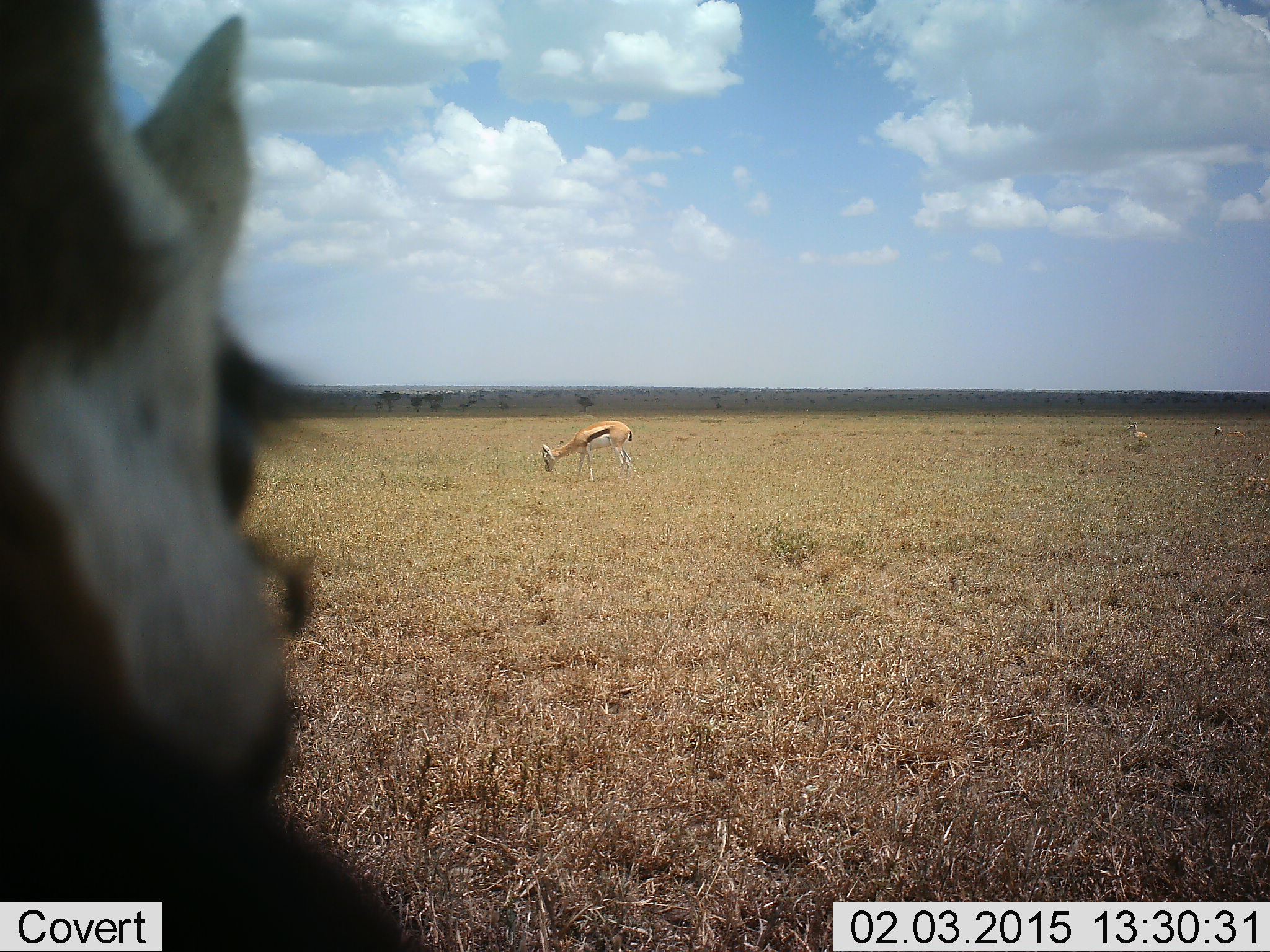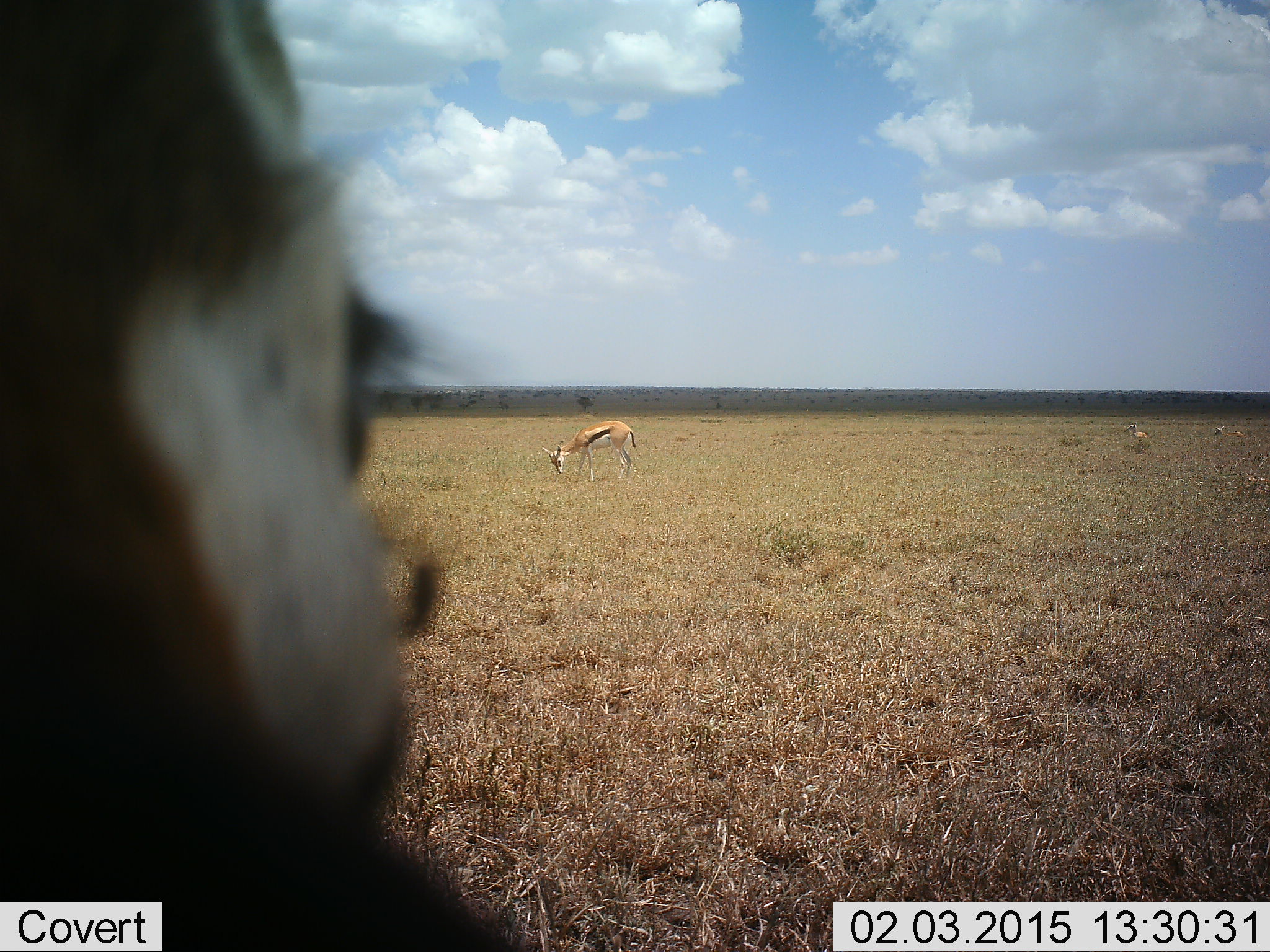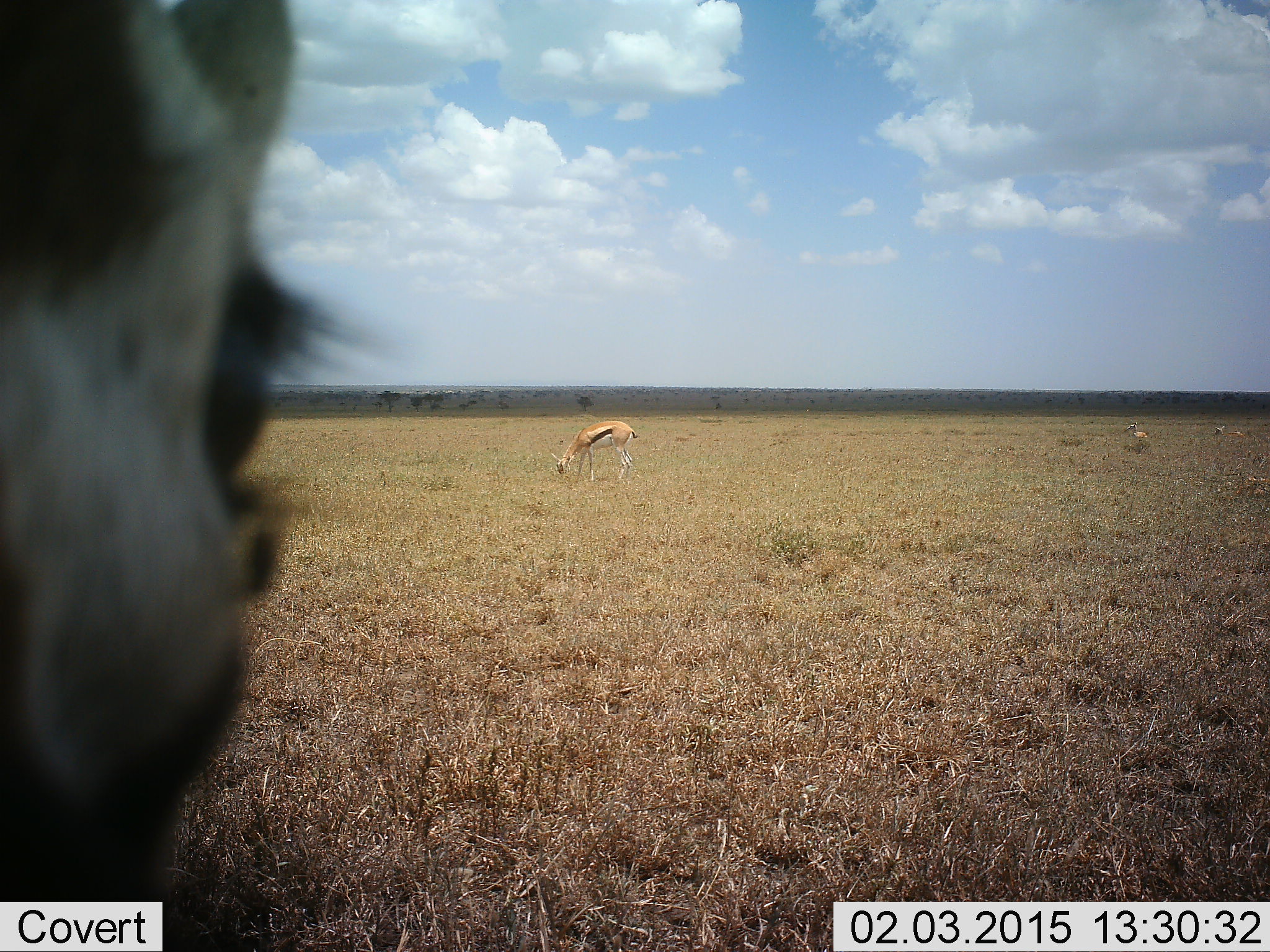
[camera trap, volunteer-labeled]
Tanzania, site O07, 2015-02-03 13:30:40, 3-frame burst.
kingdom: Animalia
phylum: Chordata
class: Mammalia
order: Artiodactyla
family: Bovidae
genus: Eudorcas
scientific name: Eudorcas thomsonii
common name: thomson's gazelle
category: gazellethomsons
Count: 3.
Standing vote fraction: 64%.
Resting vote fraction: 27%.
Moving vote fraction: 9%.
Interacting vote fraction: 0%.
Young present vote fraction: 0%.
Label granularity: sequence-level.